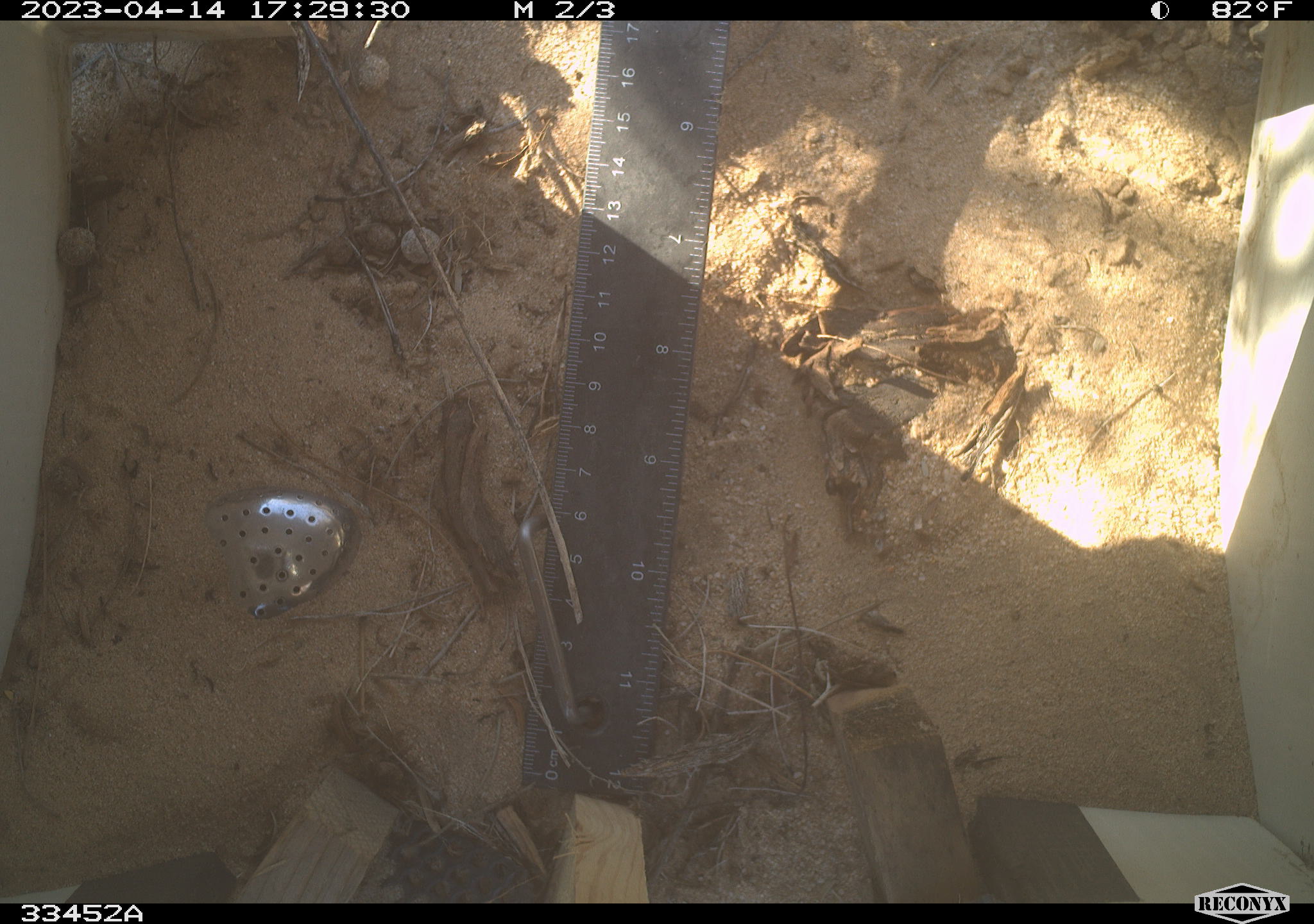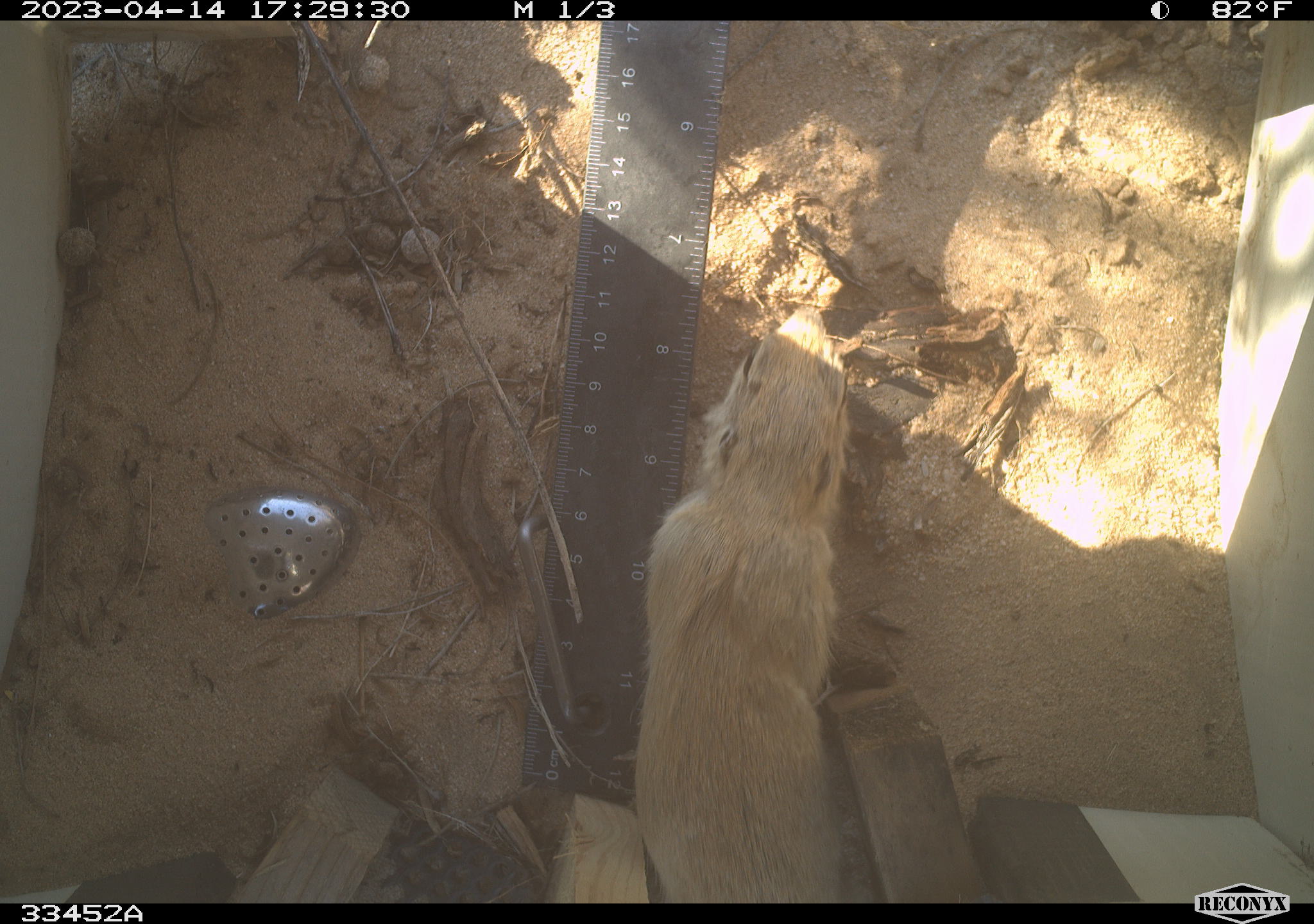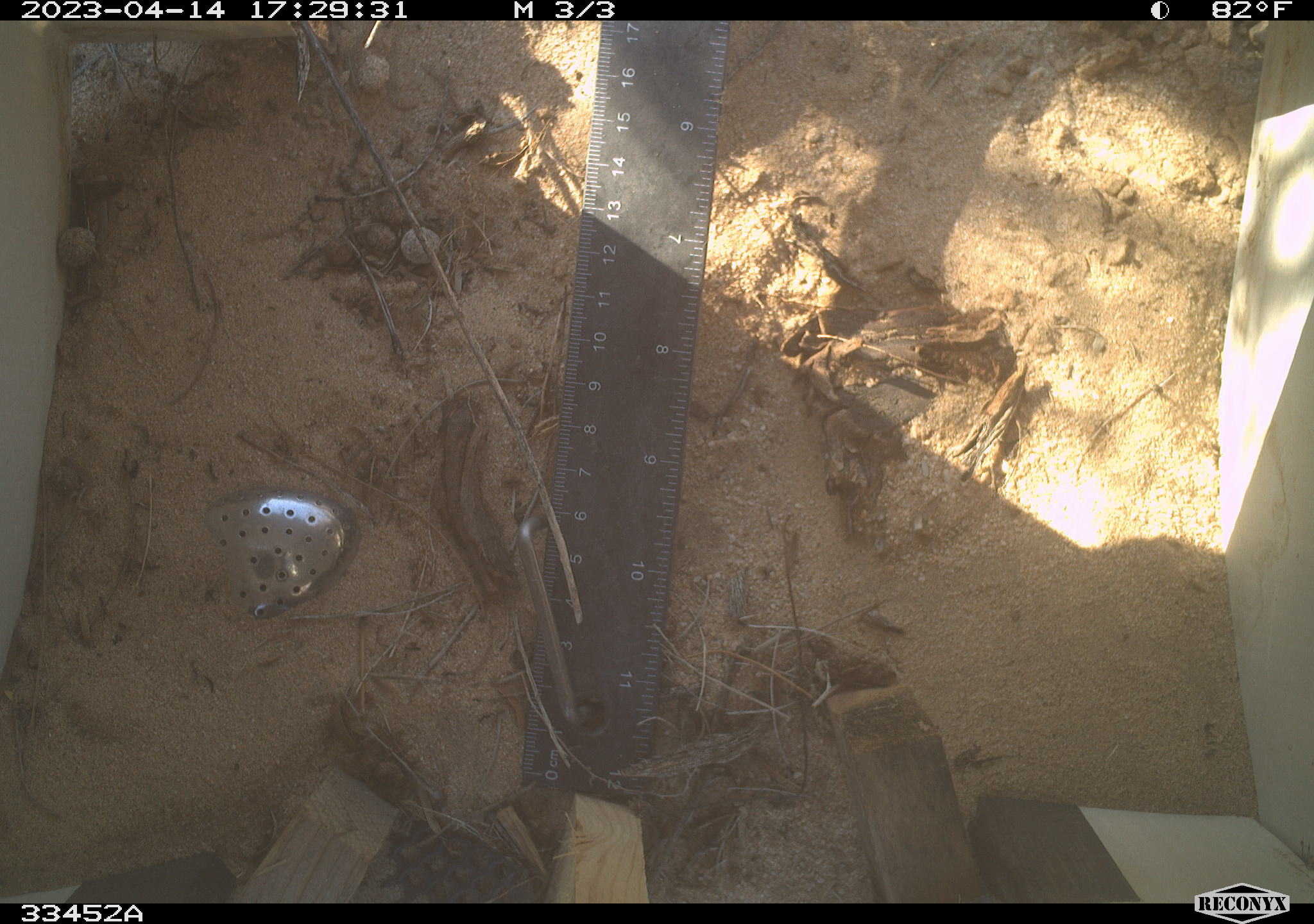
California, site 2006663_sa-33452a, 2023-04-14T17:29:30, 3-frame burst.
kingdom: Animalia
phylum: Chordata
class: Mammalia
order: Rodentia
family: Sciuridae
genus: Xerospermophilus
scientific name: Xerospermophilus tereticaudus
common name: round-tailed ground squirrel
Round-tailed ground squirrel (Xerospermophilus tereticaudus).